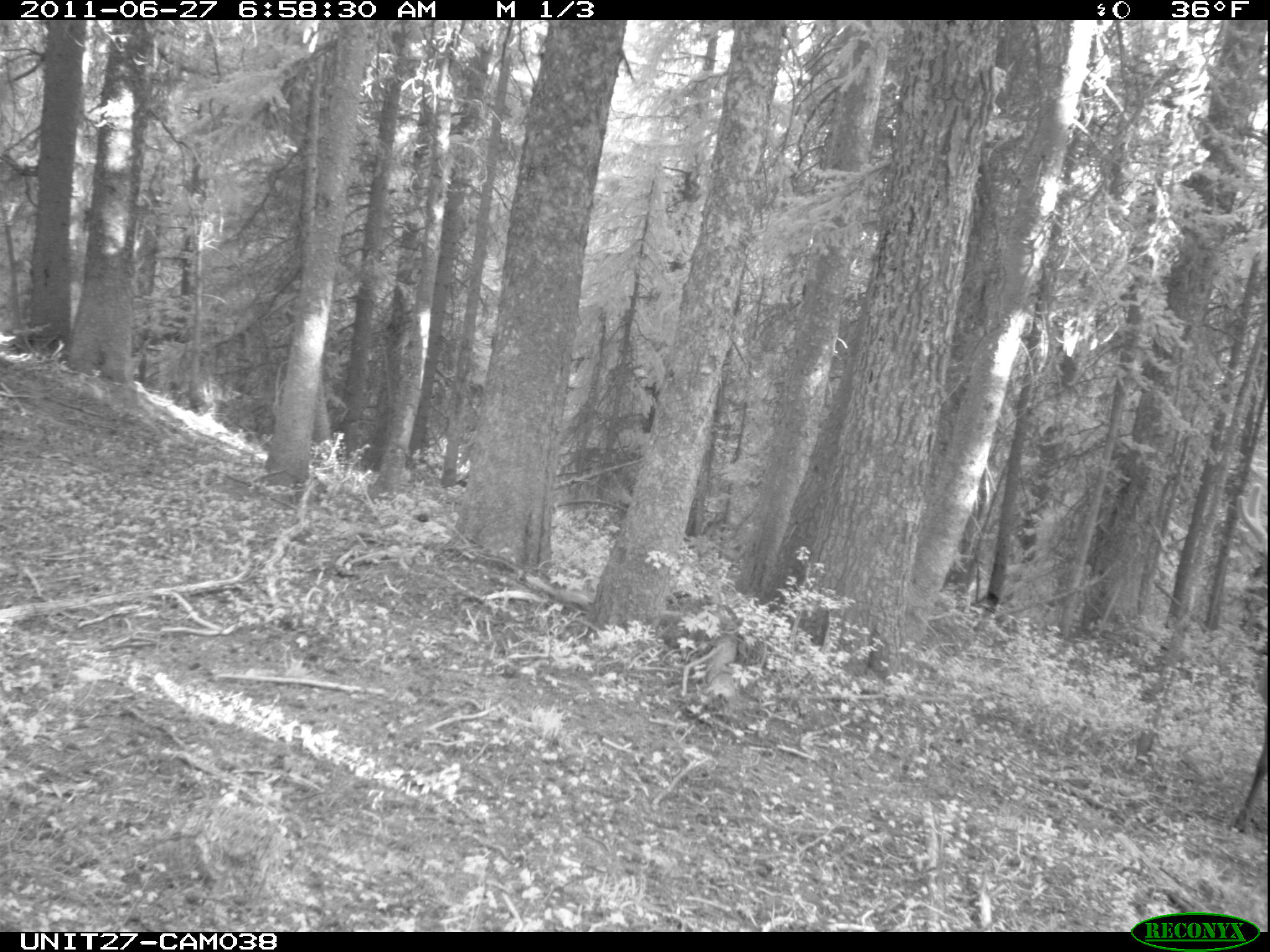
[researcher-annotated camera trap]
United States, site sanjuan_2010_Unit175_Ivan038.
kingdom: Animalia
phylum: Chordata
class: Mammalia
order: Artiodactyla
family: Cervidae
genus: Cervus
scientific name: Cervus elaphus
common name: red deer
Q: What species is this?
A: Cervus elaphus (red deer).